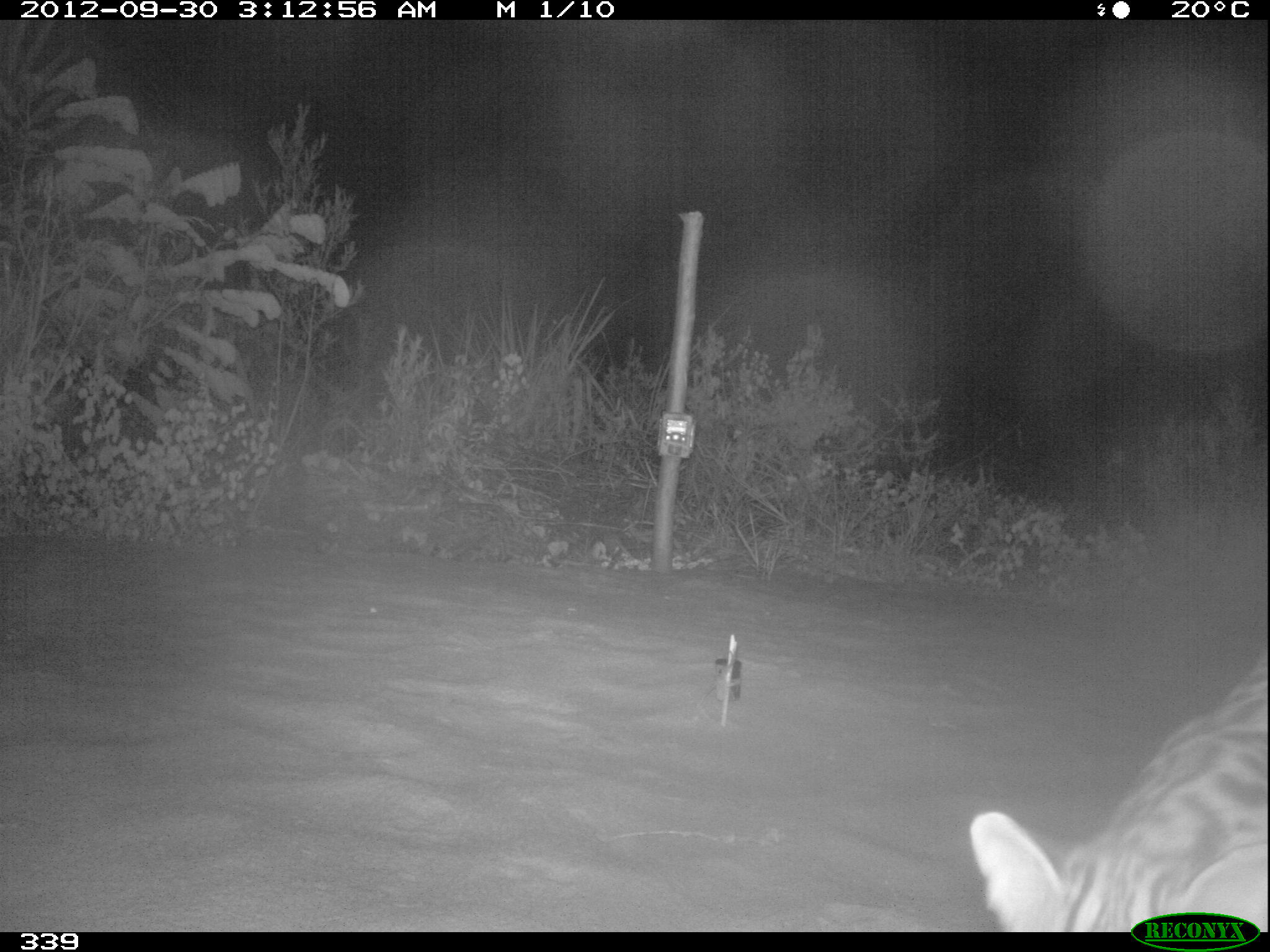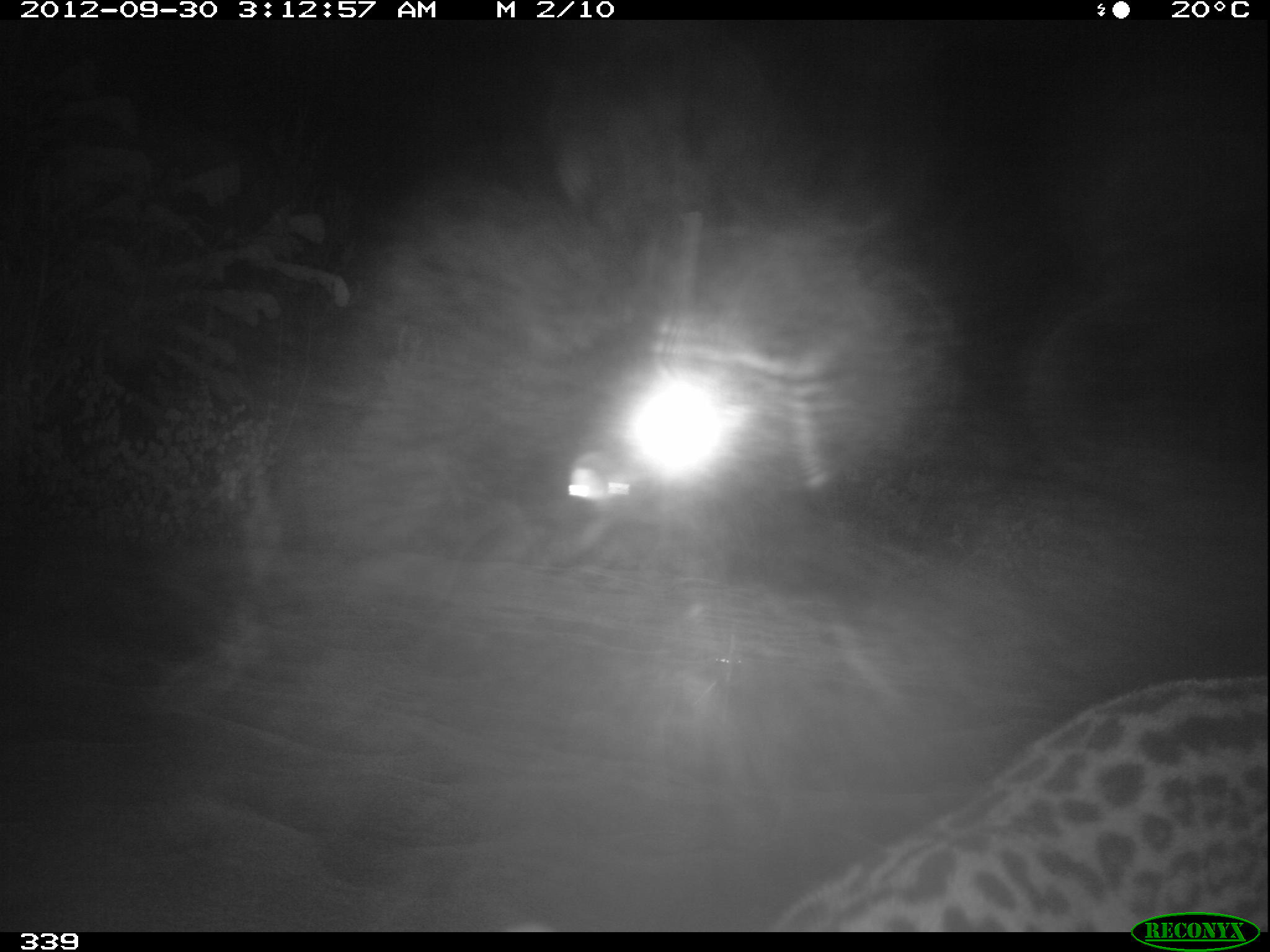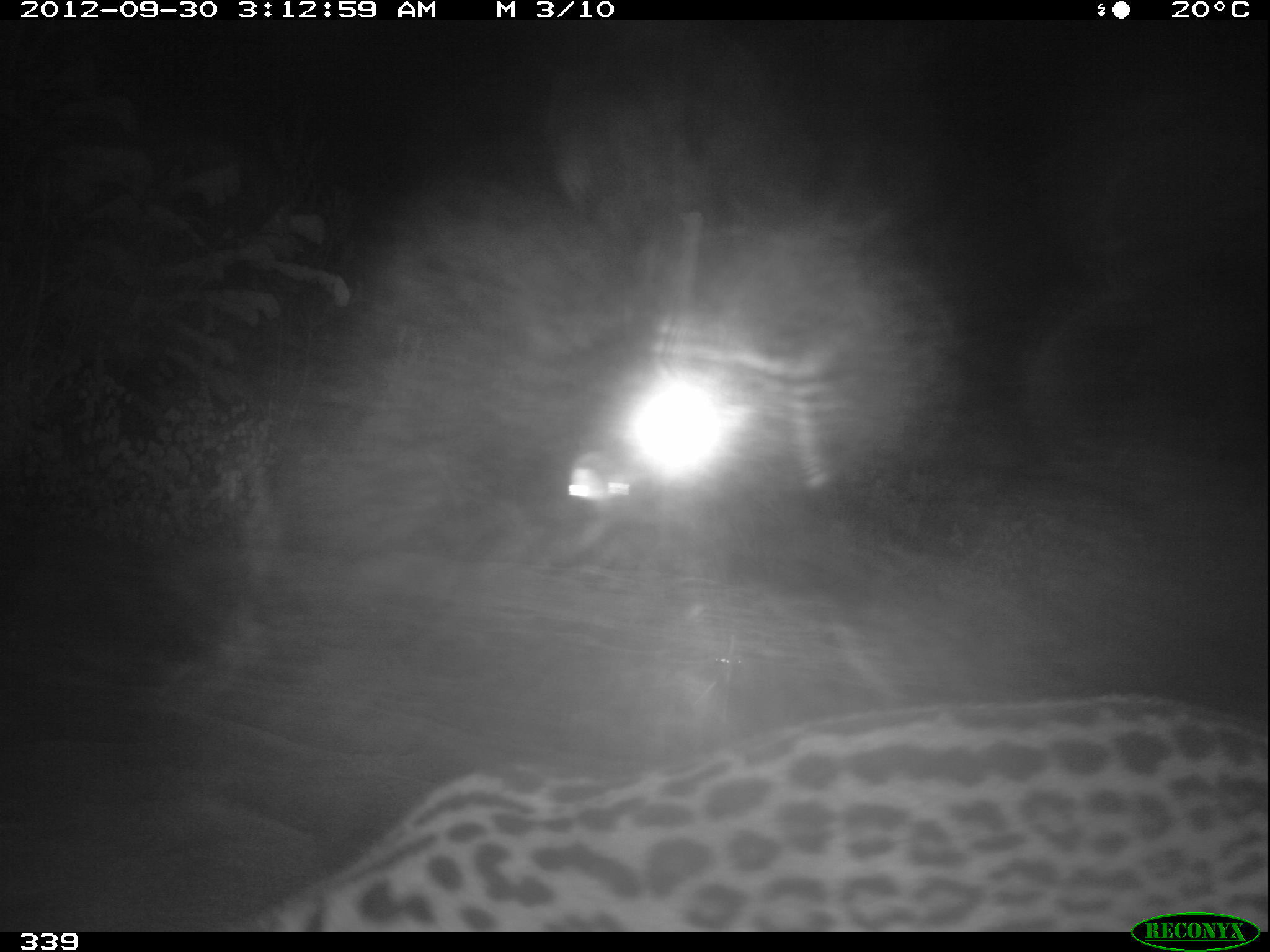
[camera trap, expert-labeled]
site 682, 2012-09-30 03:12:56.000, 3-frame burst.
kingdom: Animalia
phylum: Chordata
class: Mammalia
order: Carnivora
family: Felidae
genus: Leopardus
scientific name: Leopardus pardalis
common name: ocelot